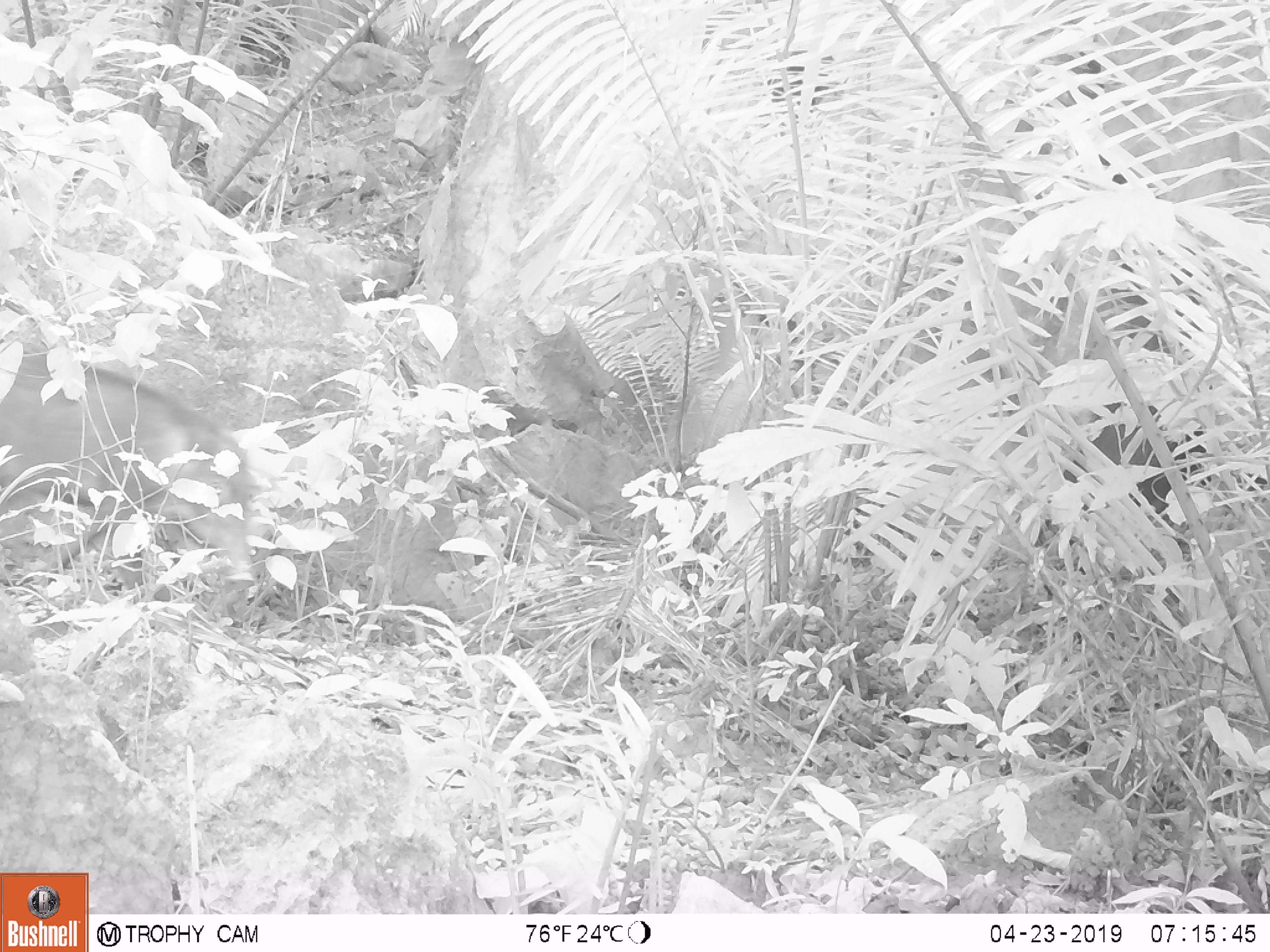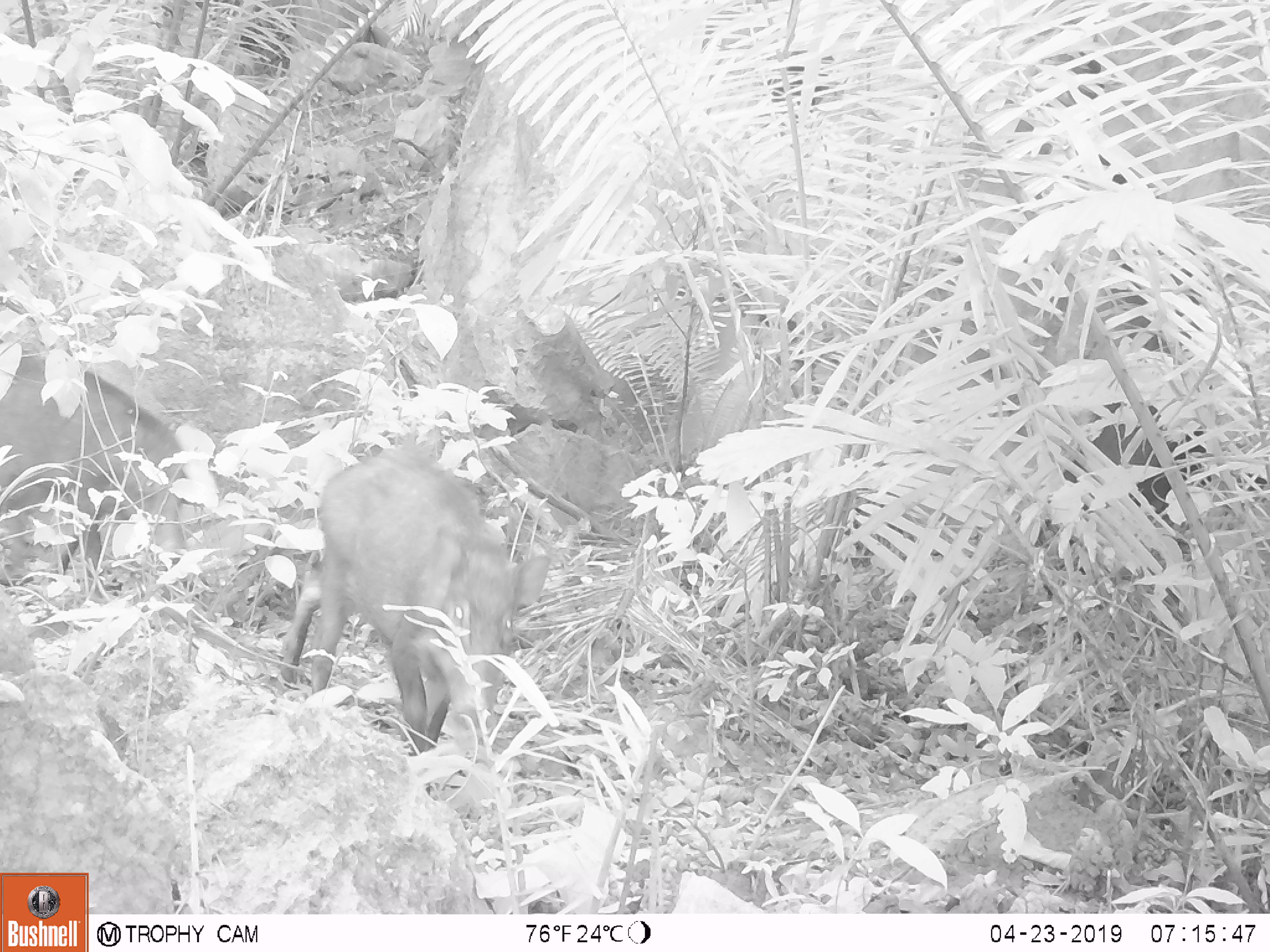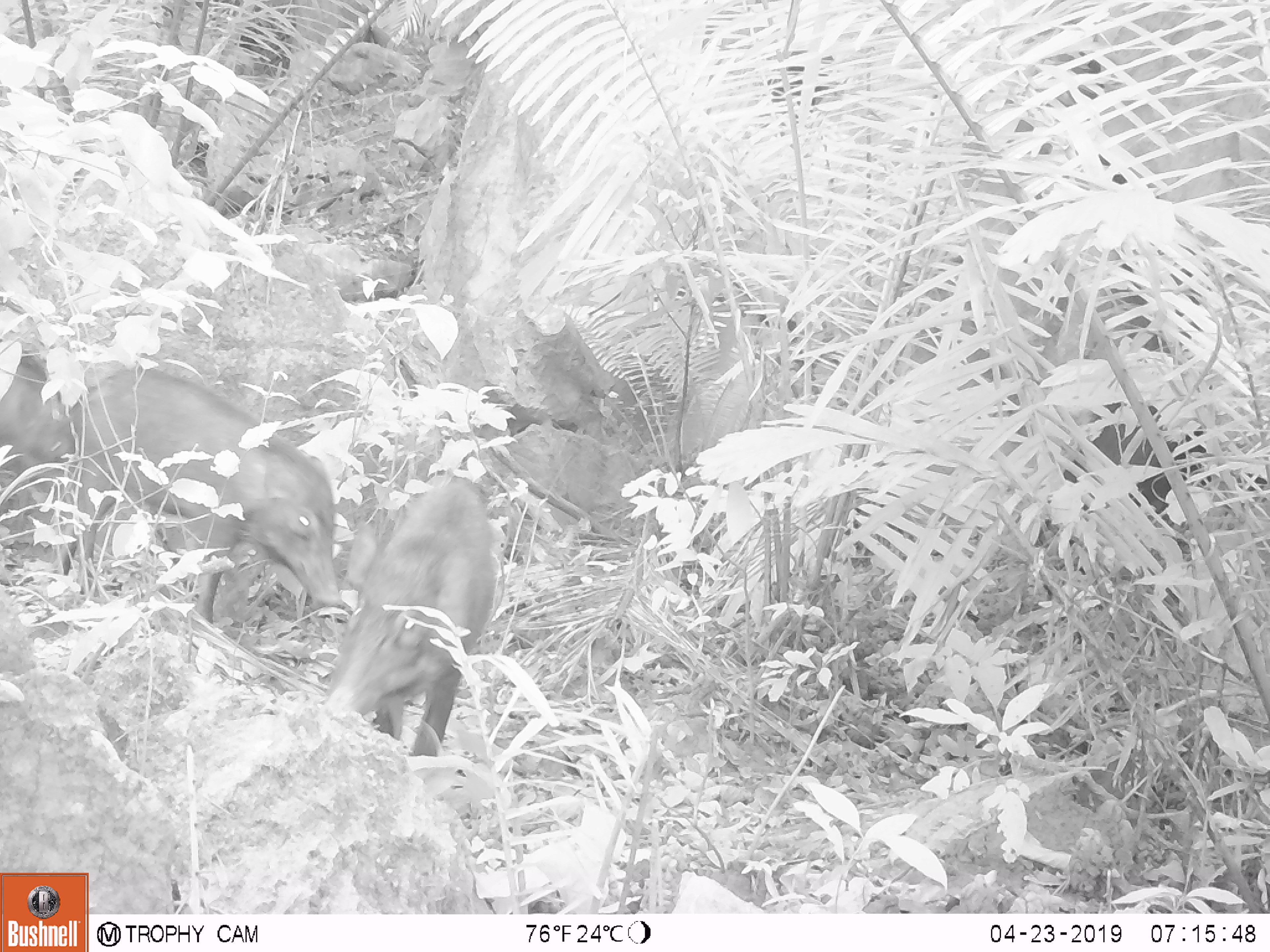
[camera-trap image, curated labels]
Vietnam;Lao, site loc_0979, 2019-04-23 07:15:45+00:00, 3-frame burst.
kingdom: Animalia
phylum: Chordata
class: Mammalia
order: Artiodactyla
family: Suidae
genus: Sus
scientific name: Sus scrofa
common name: eurasian wild pig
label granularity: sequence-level